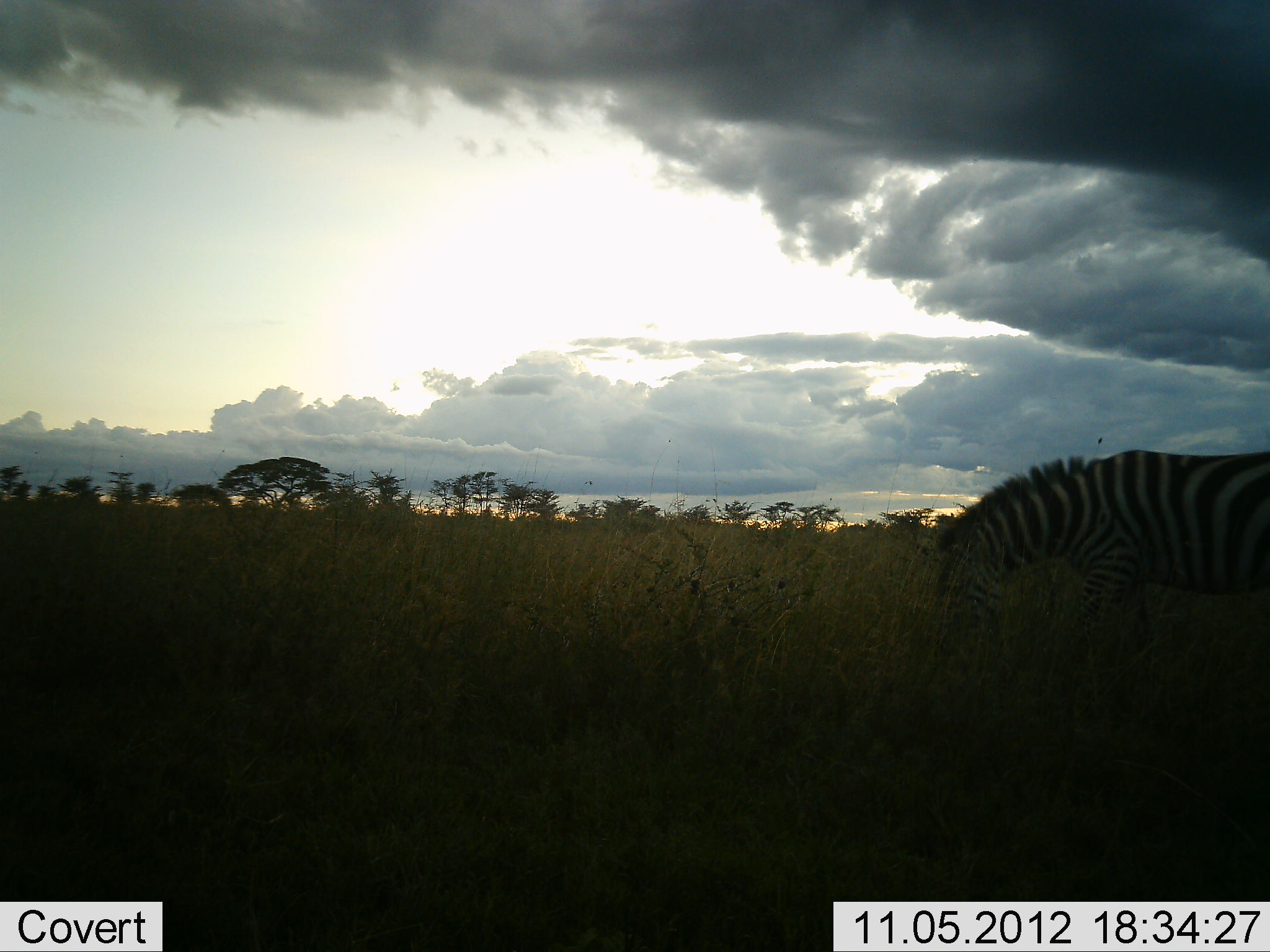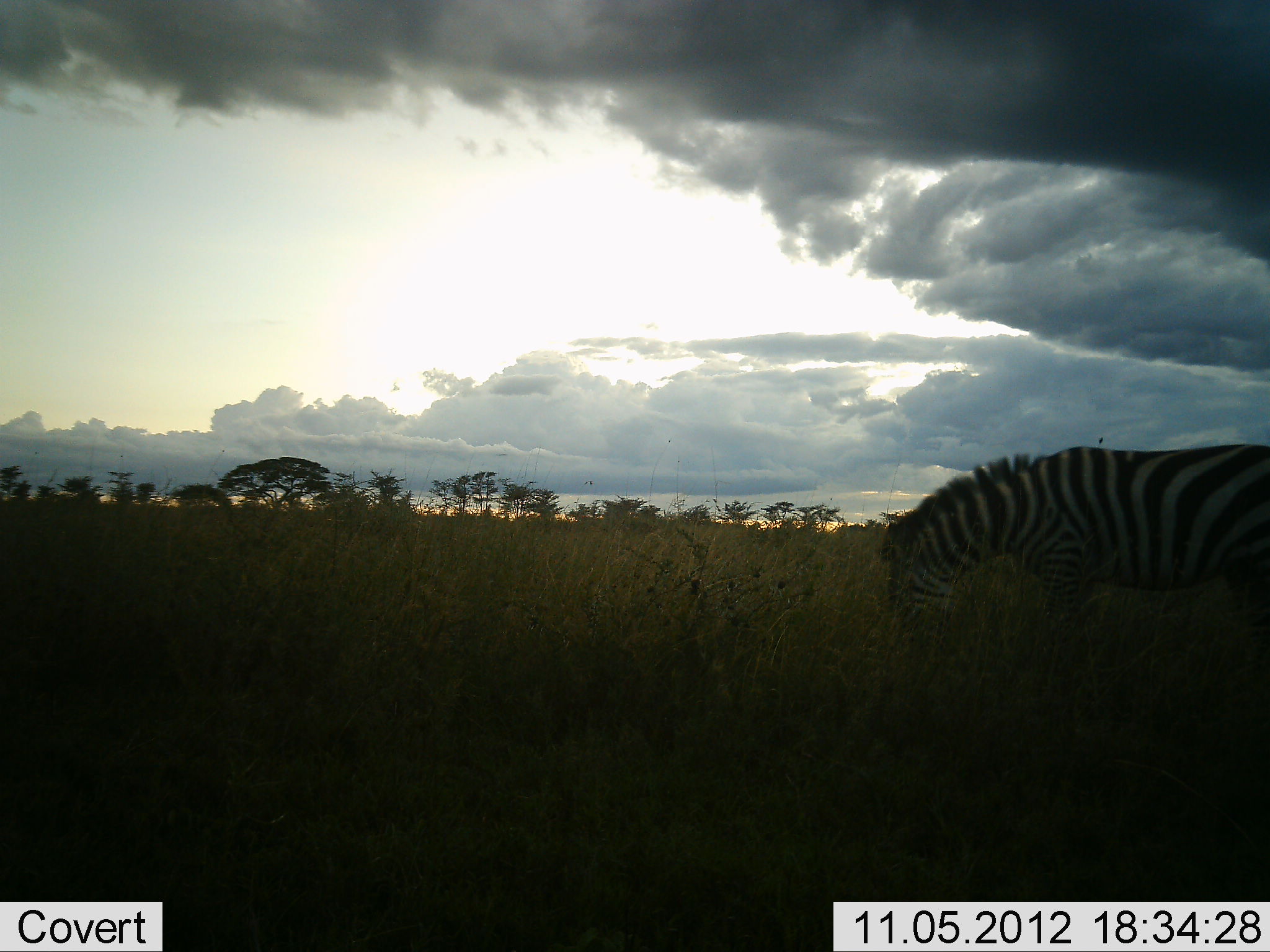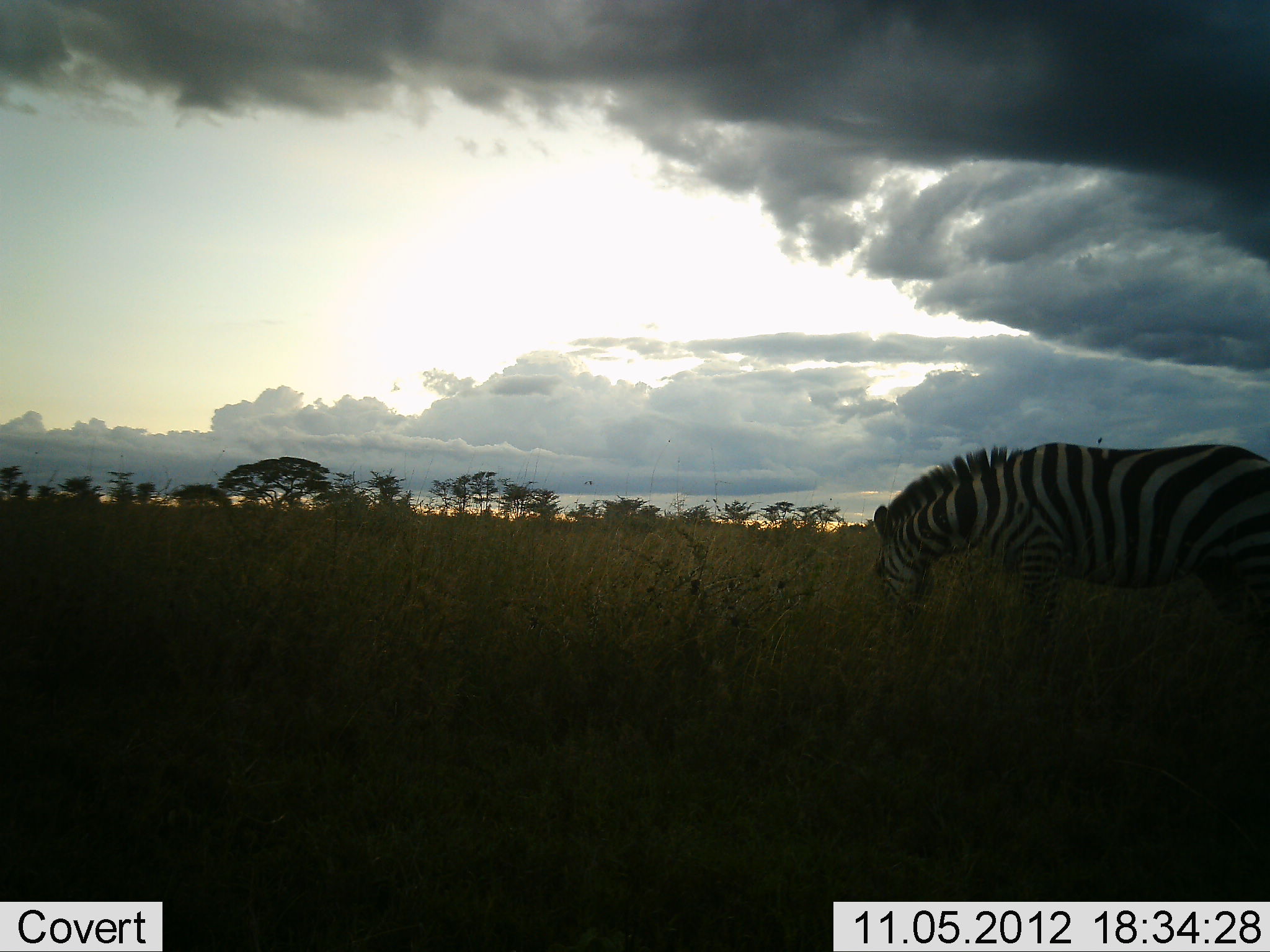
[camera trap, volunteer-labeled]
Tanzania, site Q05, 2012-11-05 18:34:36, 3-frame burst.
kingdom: Animalia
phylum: Chordata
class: Mammalia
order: Perissodactyla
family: Equidae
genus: Equus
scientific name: Equus quagga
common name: plains zebra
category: zebra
Zebra (plains zebra) (Equus quagga), count 1. Behavior (volunteer vote fractions): standing 50%, resting 0%, moving 0%, interacting 0%. Young present (vote fraction): 0%. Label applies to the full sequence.